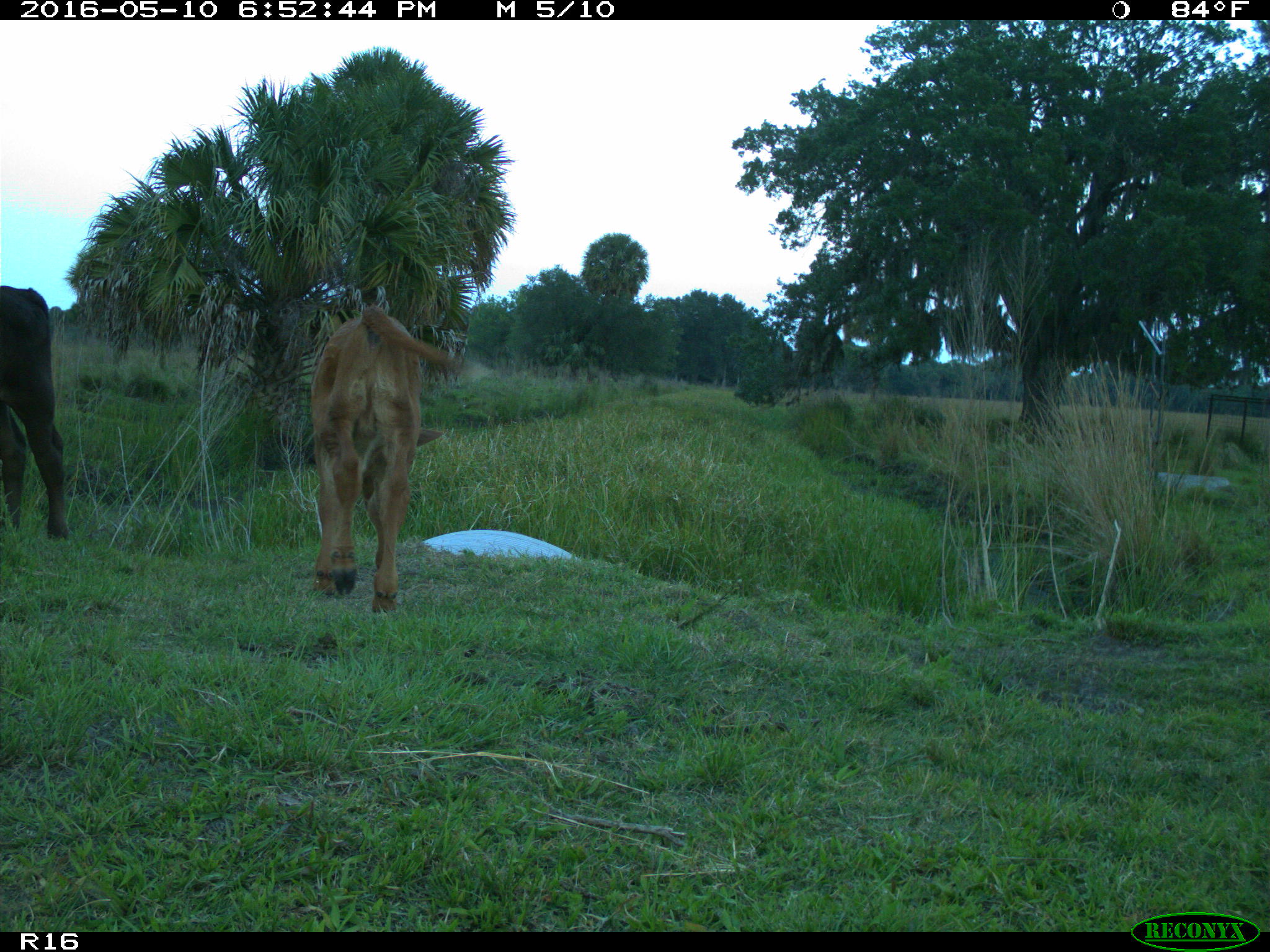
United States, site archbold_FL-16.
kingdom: Animalia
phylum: Chordata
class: Mammalia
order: Artiodactyla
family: Bovidae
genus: Bos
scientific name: Bos taurus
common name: domestic cow